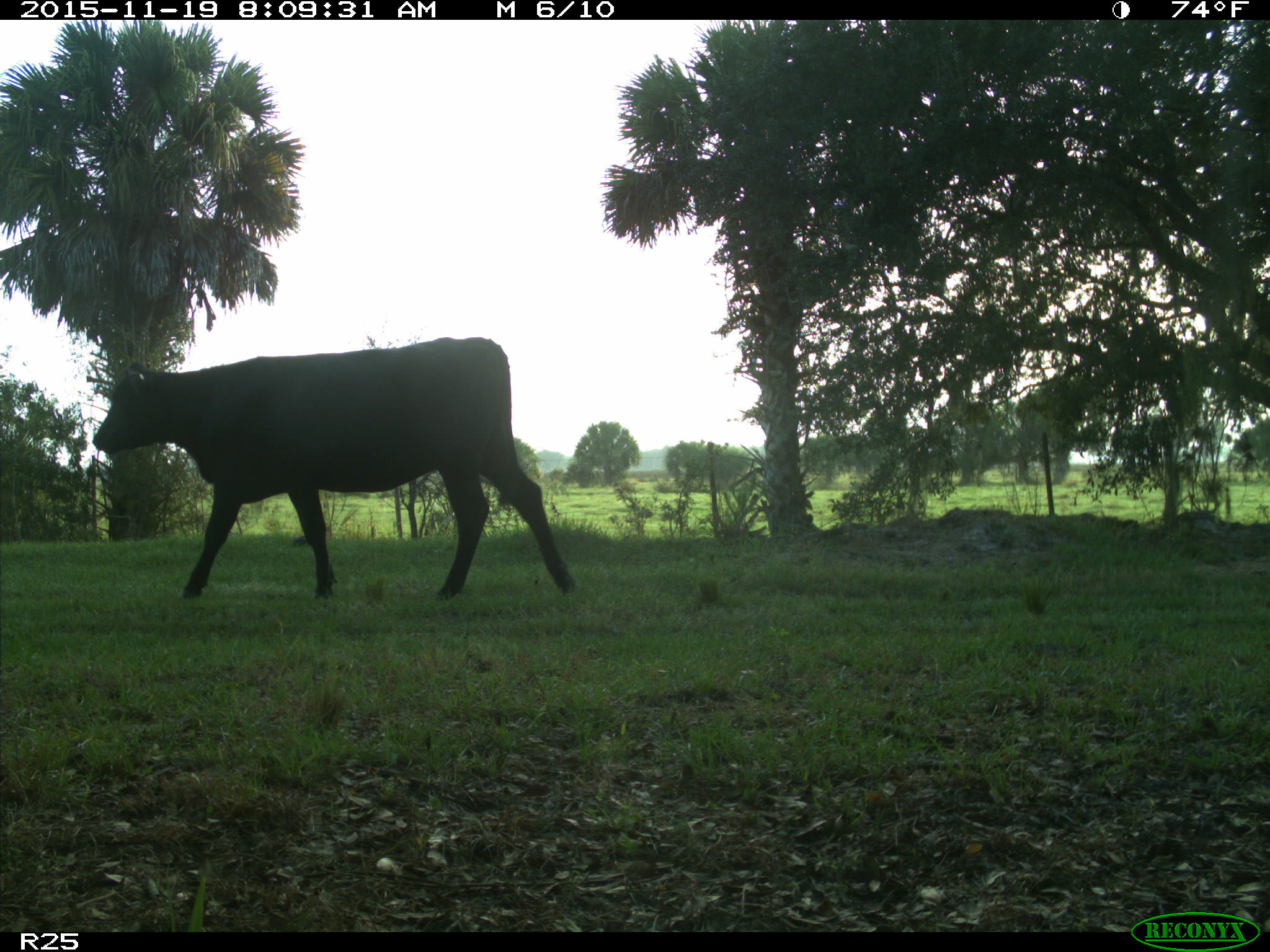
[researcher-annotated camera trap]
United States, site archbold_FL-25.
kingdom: Animalia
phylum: Chordata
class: Mammalia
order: Artiodactyla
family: Bovidae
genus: Bos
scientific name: Bos taurus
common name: domestic cow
Bos taurus (domestic cow).